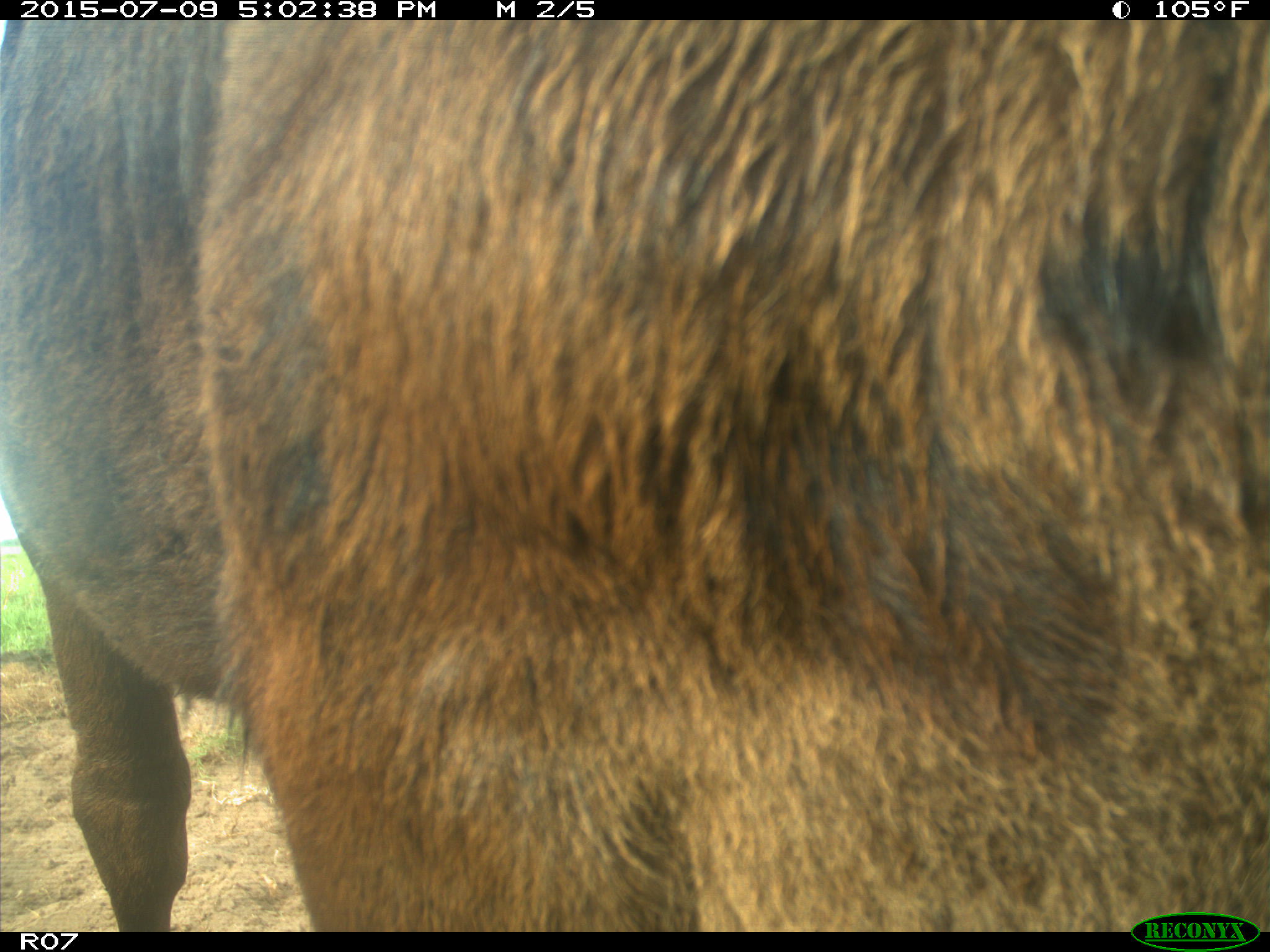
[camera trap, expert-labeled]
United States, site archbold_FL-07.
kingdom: Animalia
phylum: Chordata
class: Mammalia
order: Artiodactyla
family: Bovidae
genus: Bos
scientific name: Bos taurus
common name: domestic cow